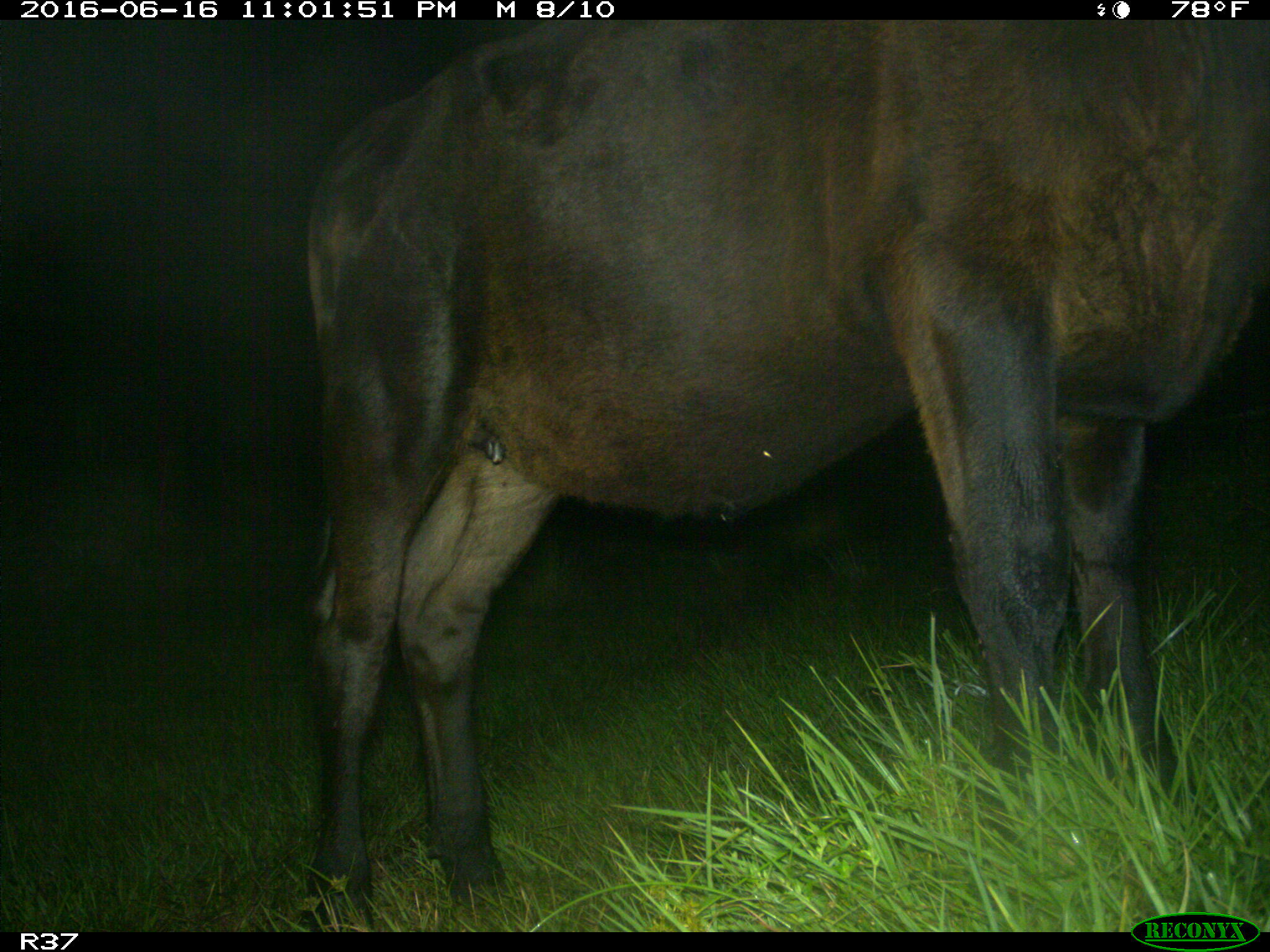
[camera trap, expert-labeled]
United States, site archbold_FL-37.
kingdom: Animalia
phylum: Chordata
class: Mammalia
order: Artiodactyla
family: Bovidae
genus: Bos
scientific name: Bos taurus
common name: domestic cow